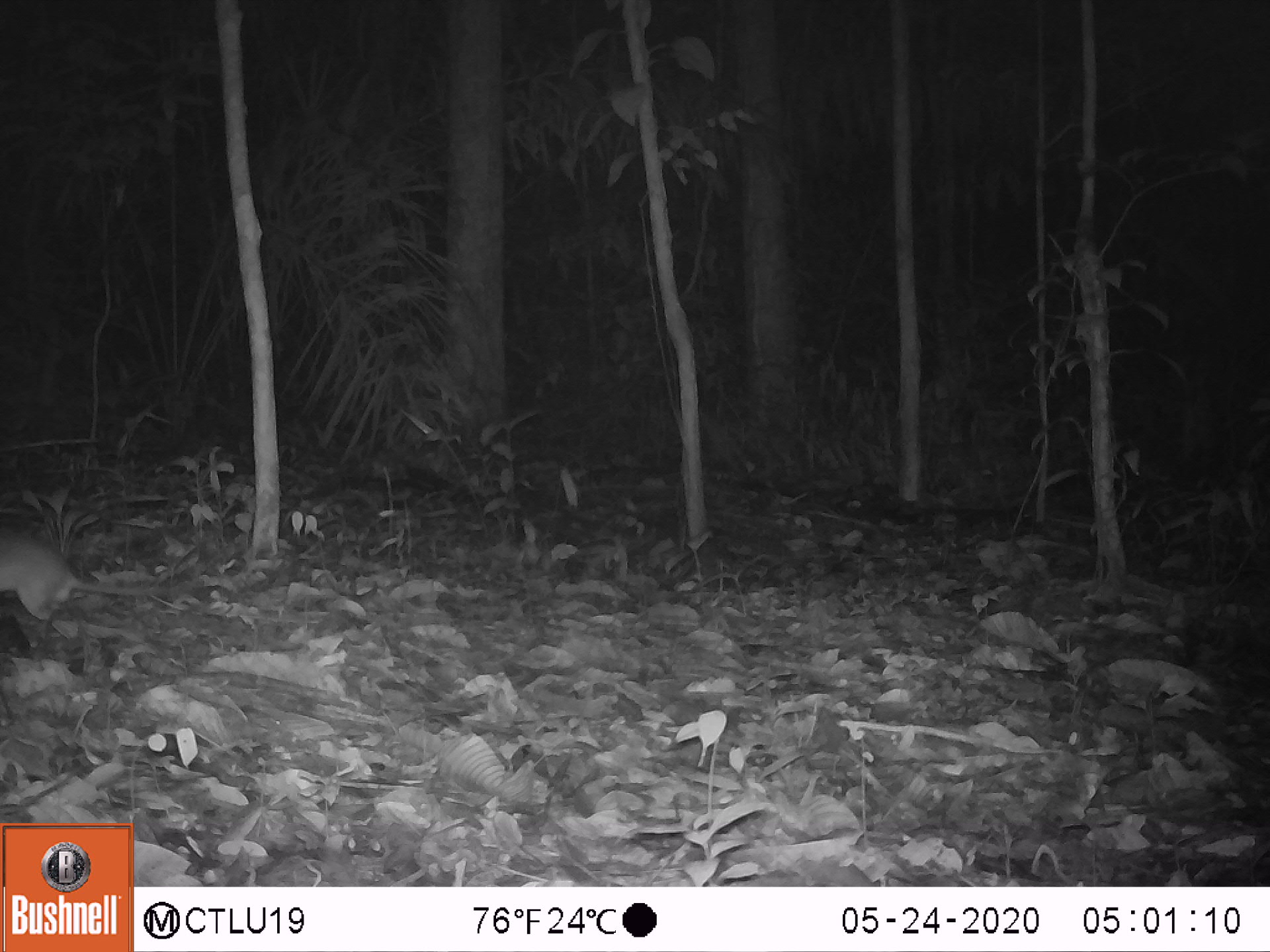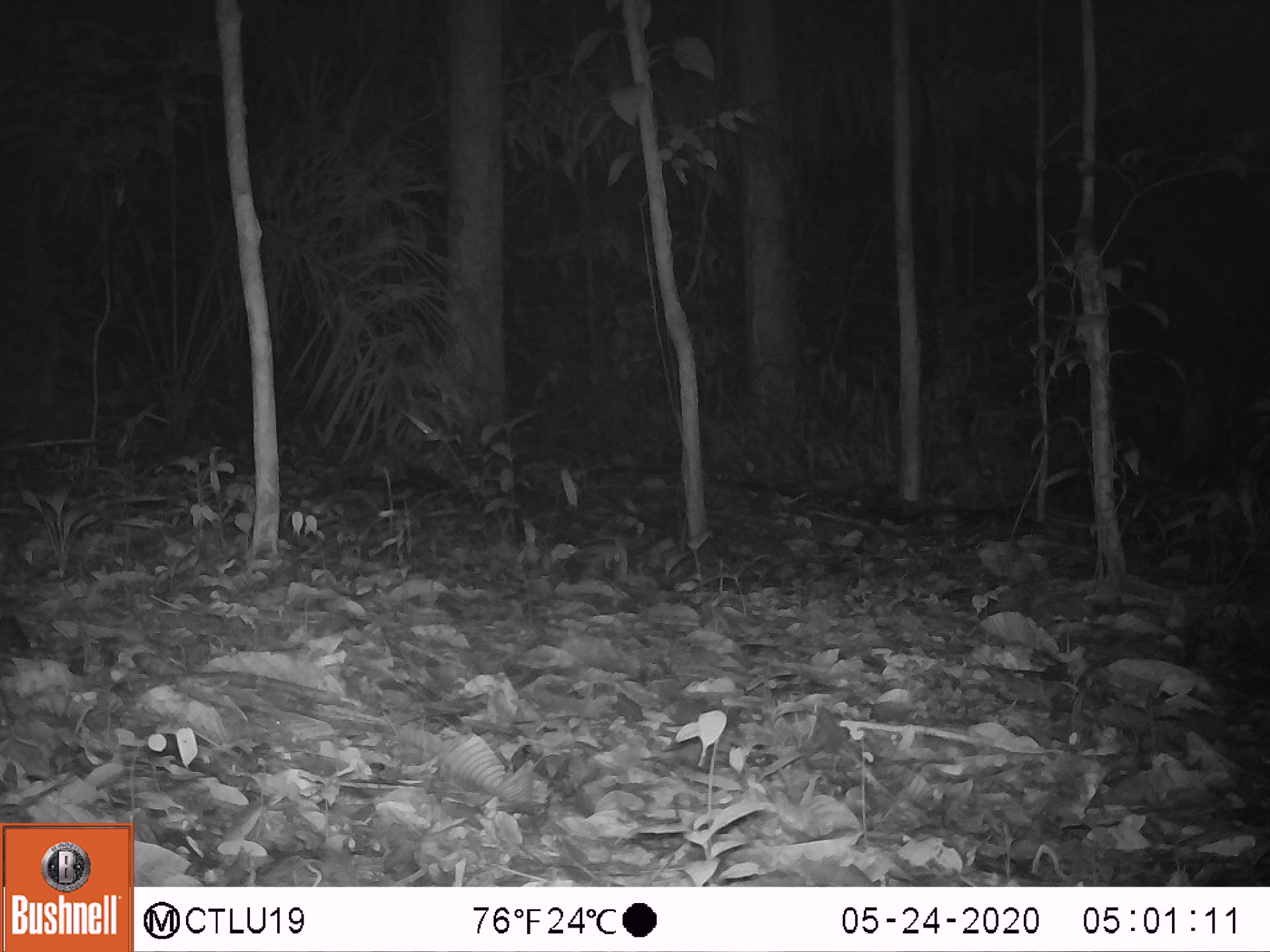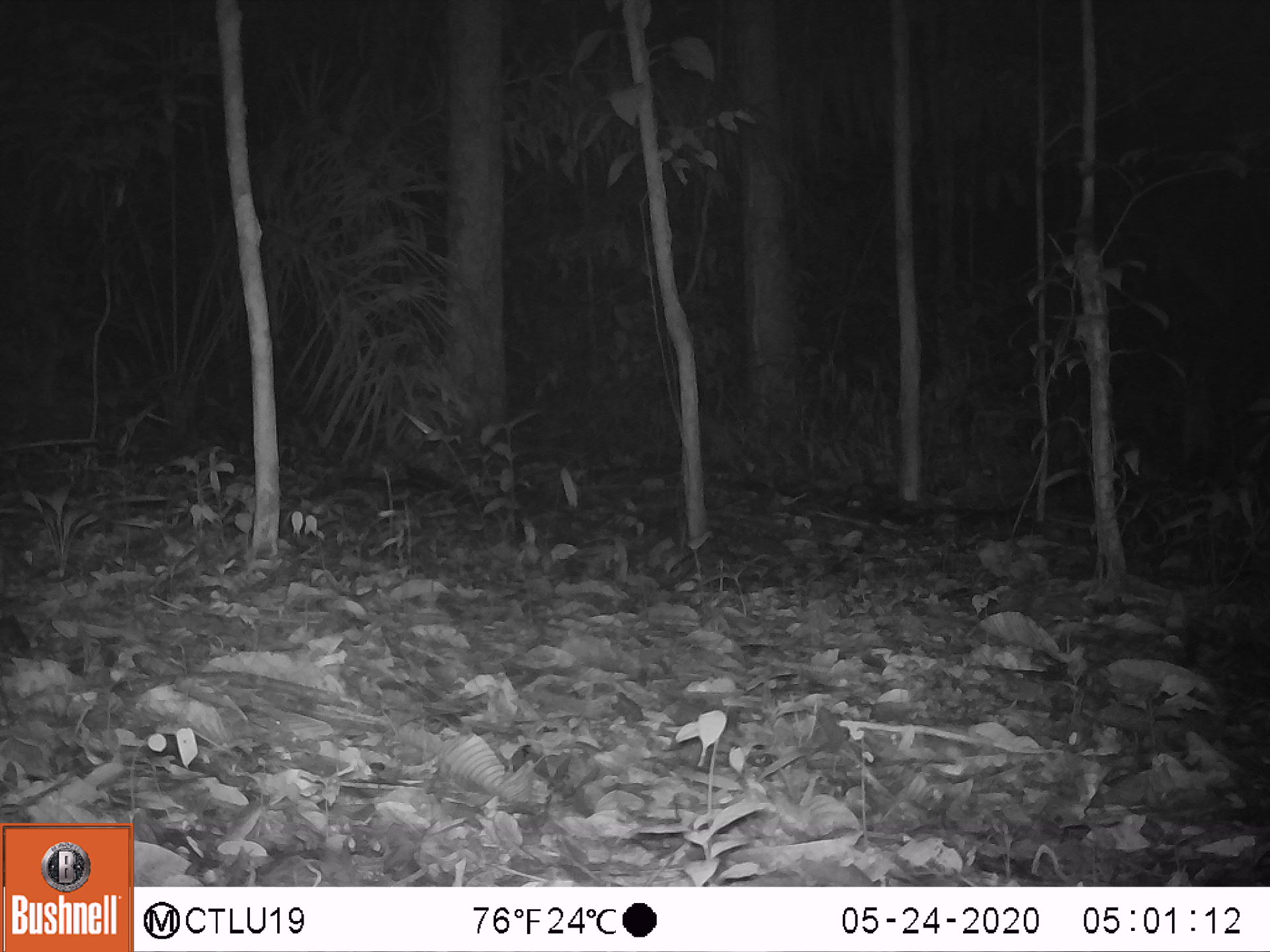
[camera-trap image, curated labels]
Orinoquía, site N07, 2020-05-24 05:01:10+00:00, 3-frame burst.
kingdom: Animalia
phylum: Chordata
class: Mammalia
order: Rodentia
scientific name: Rodentia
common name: rodent